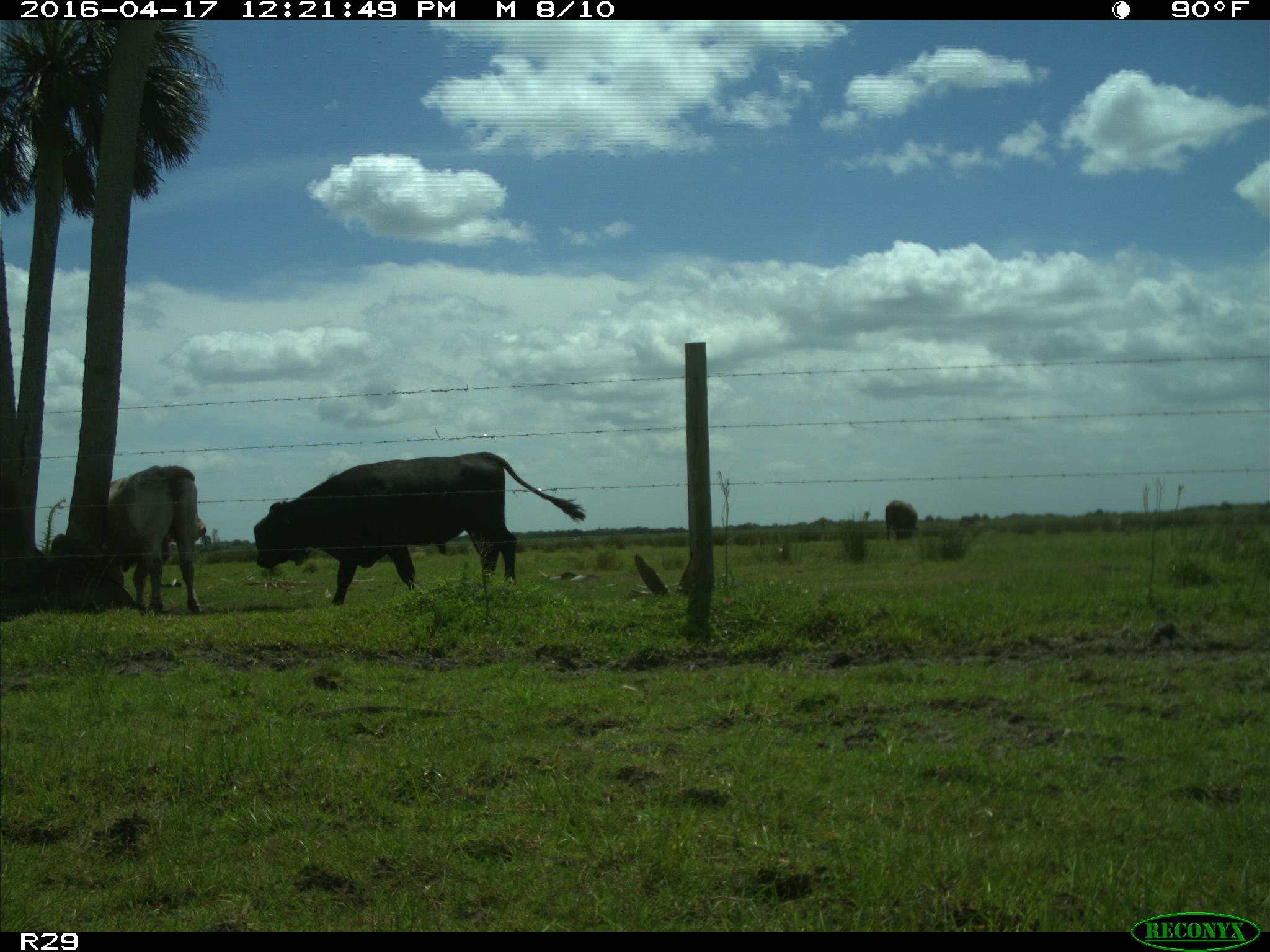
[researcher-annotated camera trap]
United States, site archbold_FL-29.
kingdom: Animalia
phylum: Chordata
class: Mammalia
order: Artiodactyla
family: Bovidae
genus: Bos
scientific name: Bos taurus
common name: domestic cow